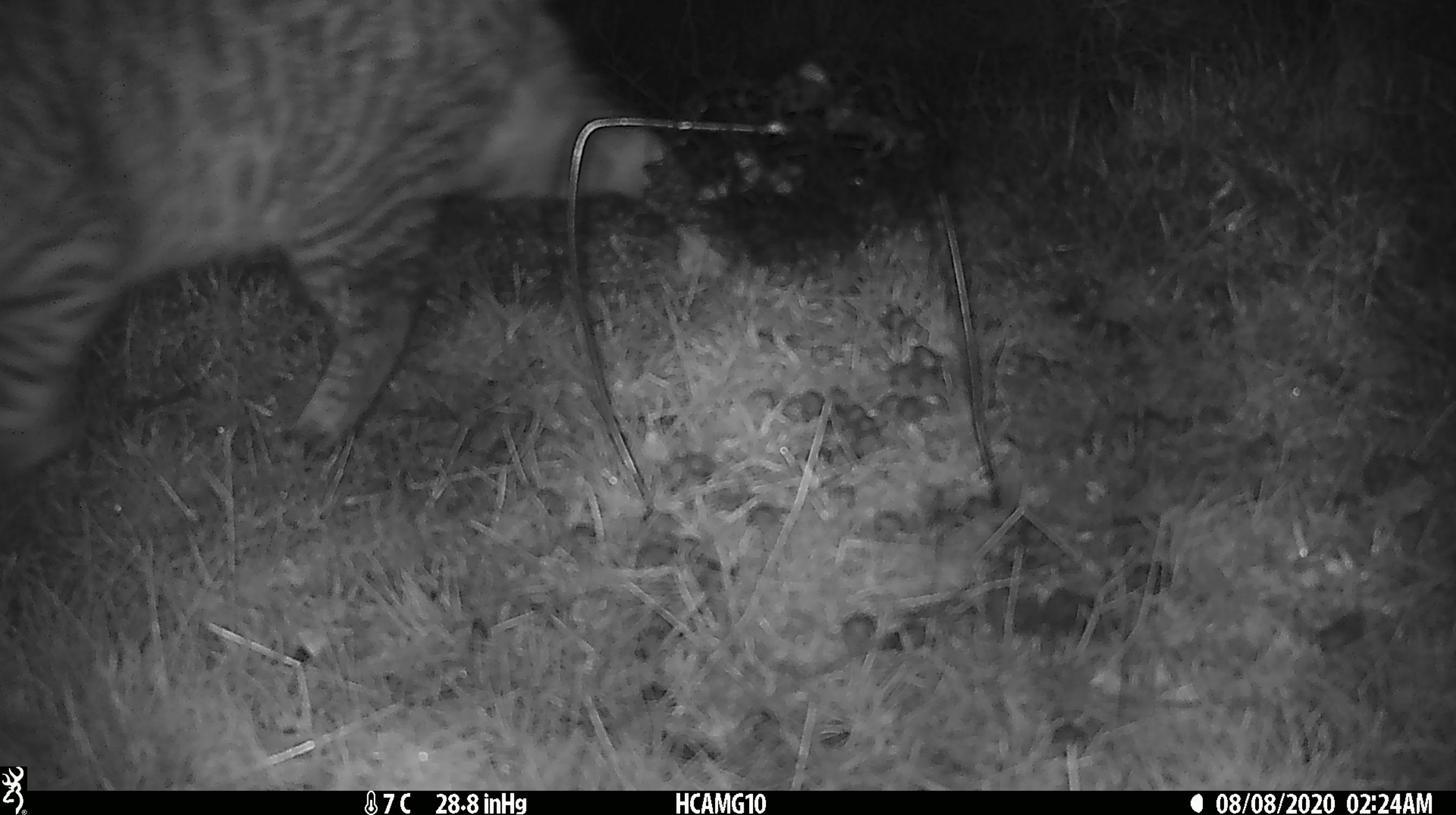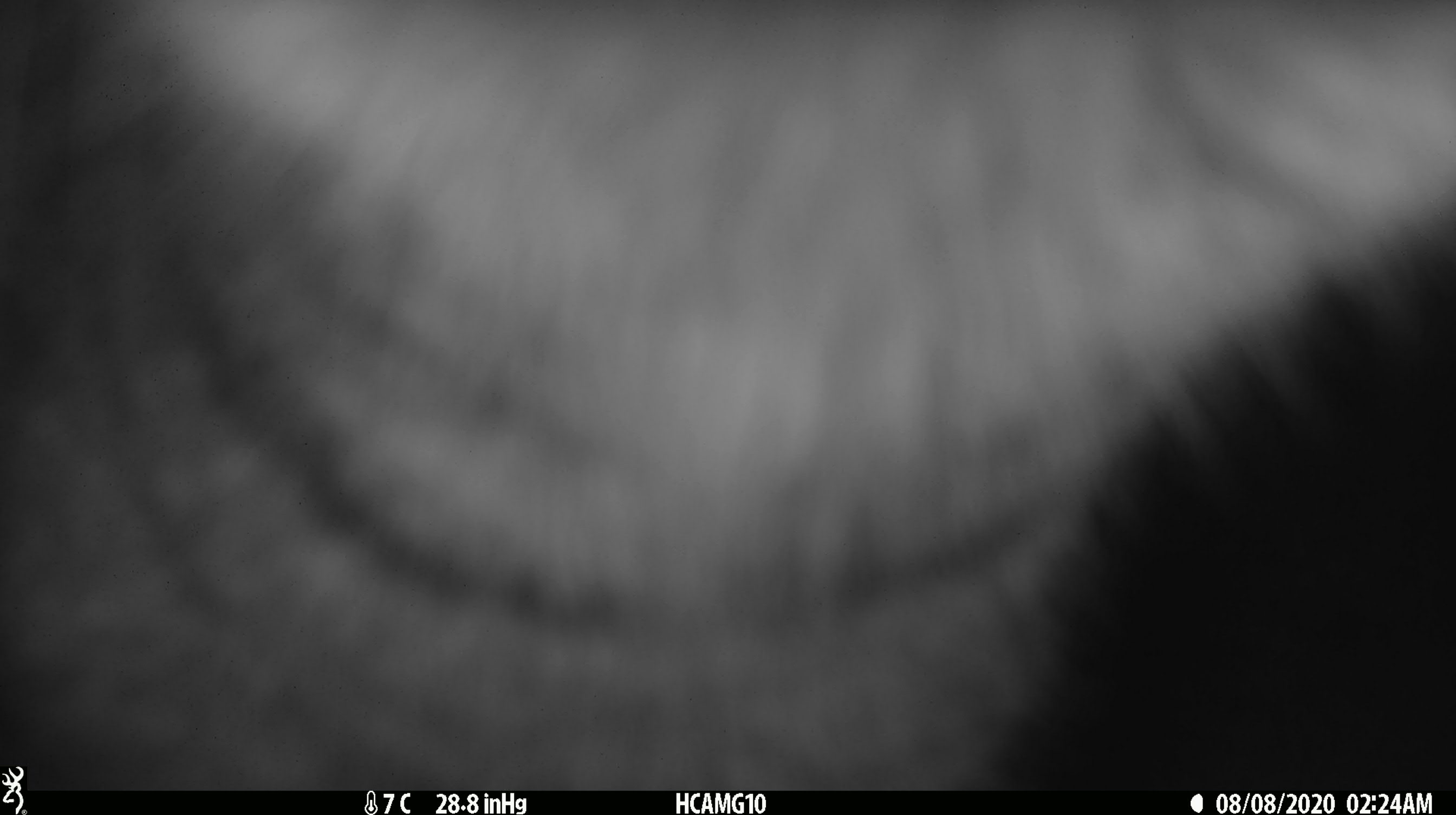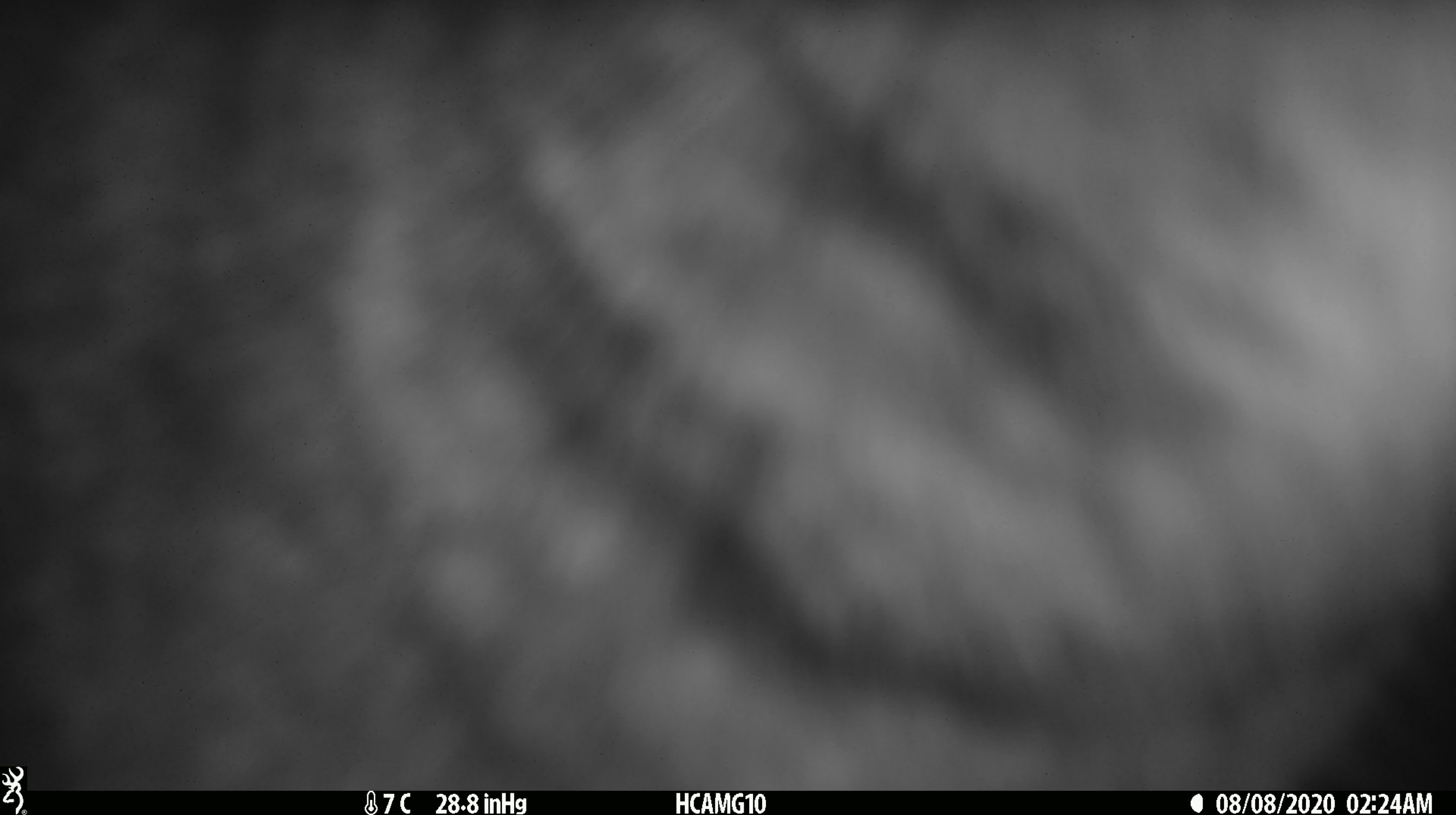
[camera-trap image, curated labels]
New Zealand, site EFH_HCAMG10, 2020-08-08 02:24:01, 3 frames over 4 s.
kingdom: Animalia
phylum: Chordata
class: Mammalia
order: Carnivora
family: Felidae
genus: Felis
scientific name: Felis catus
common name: domestic cat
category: cat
Cat (domestic cat) (Felis catus).